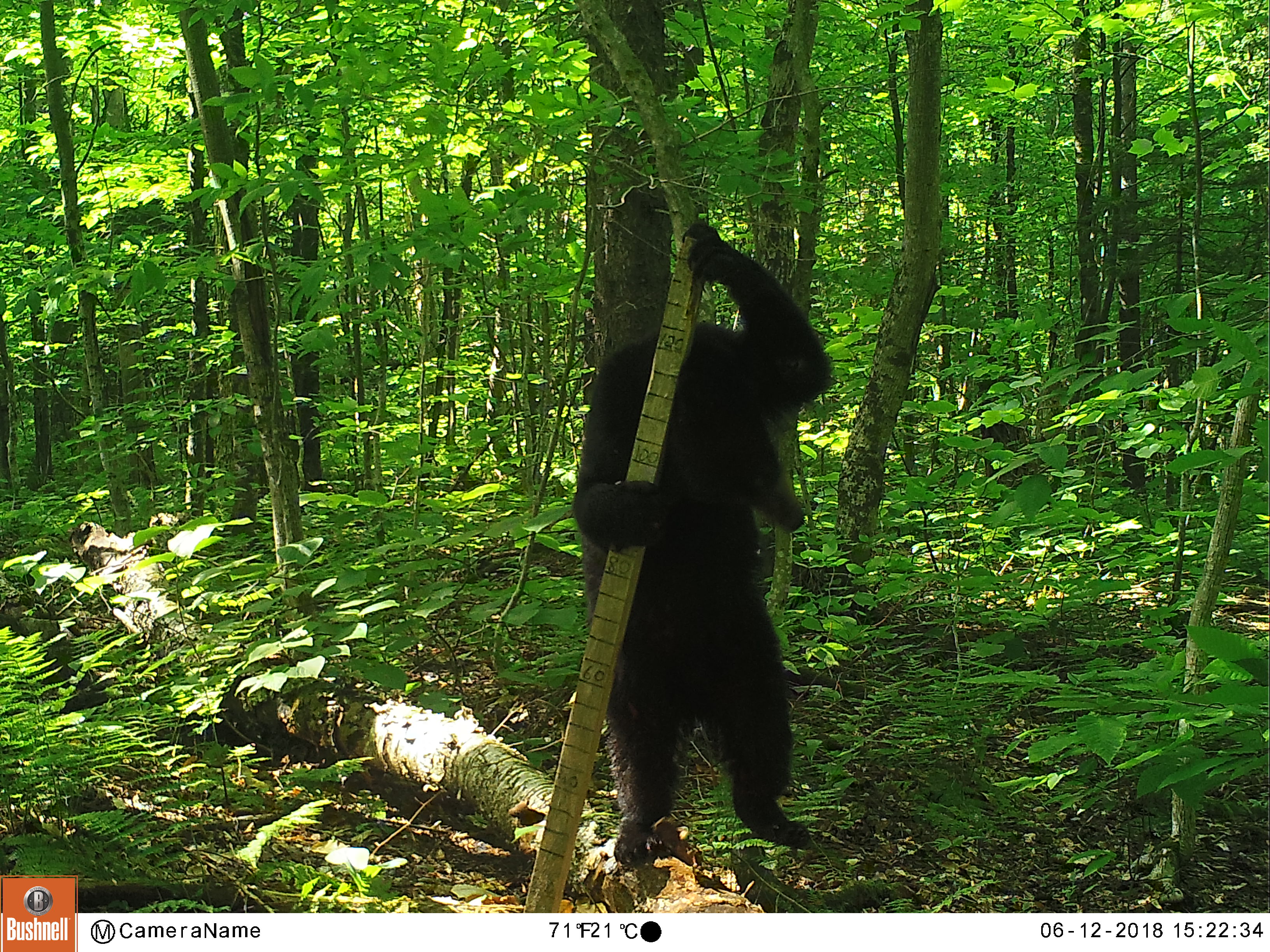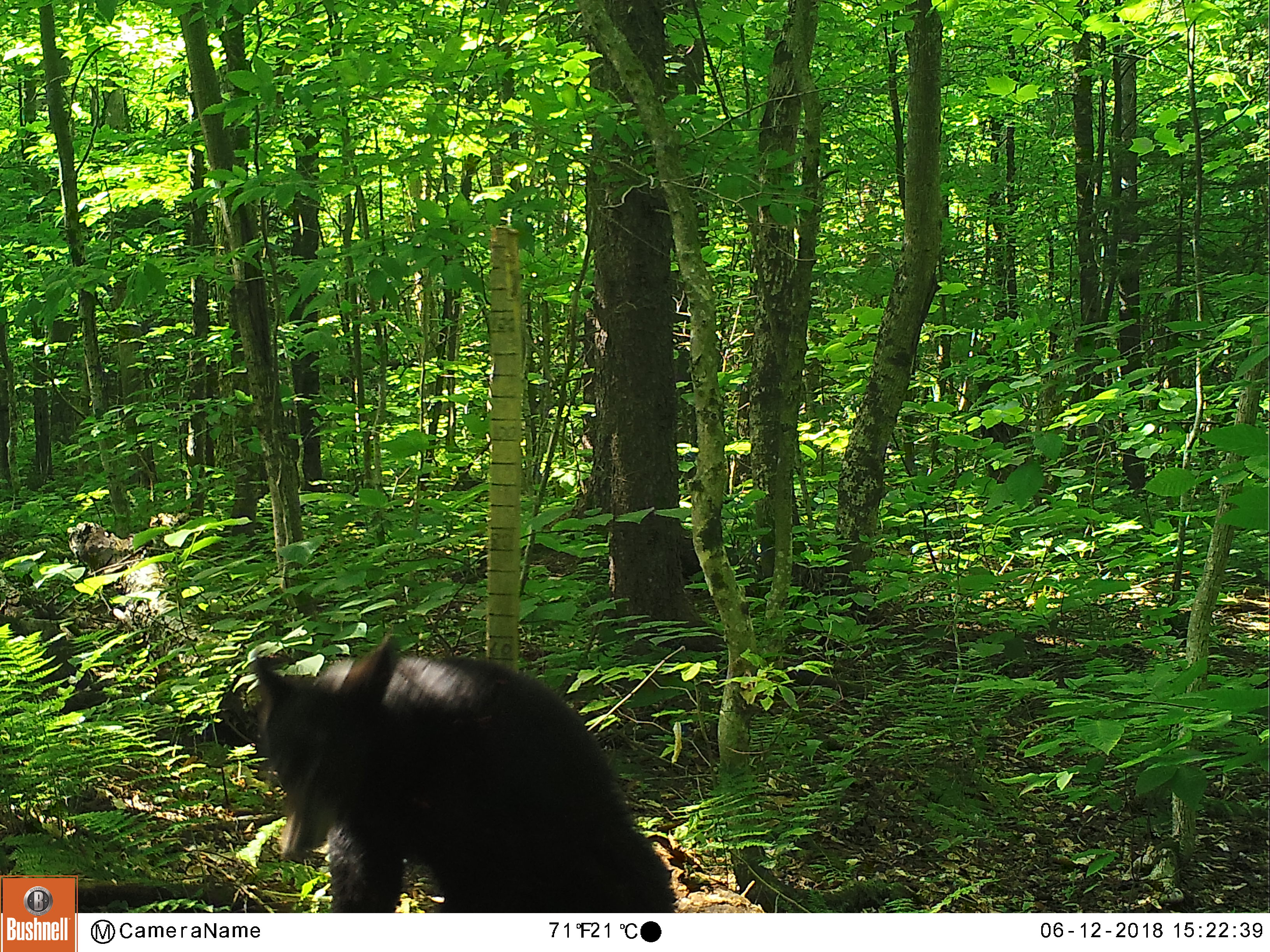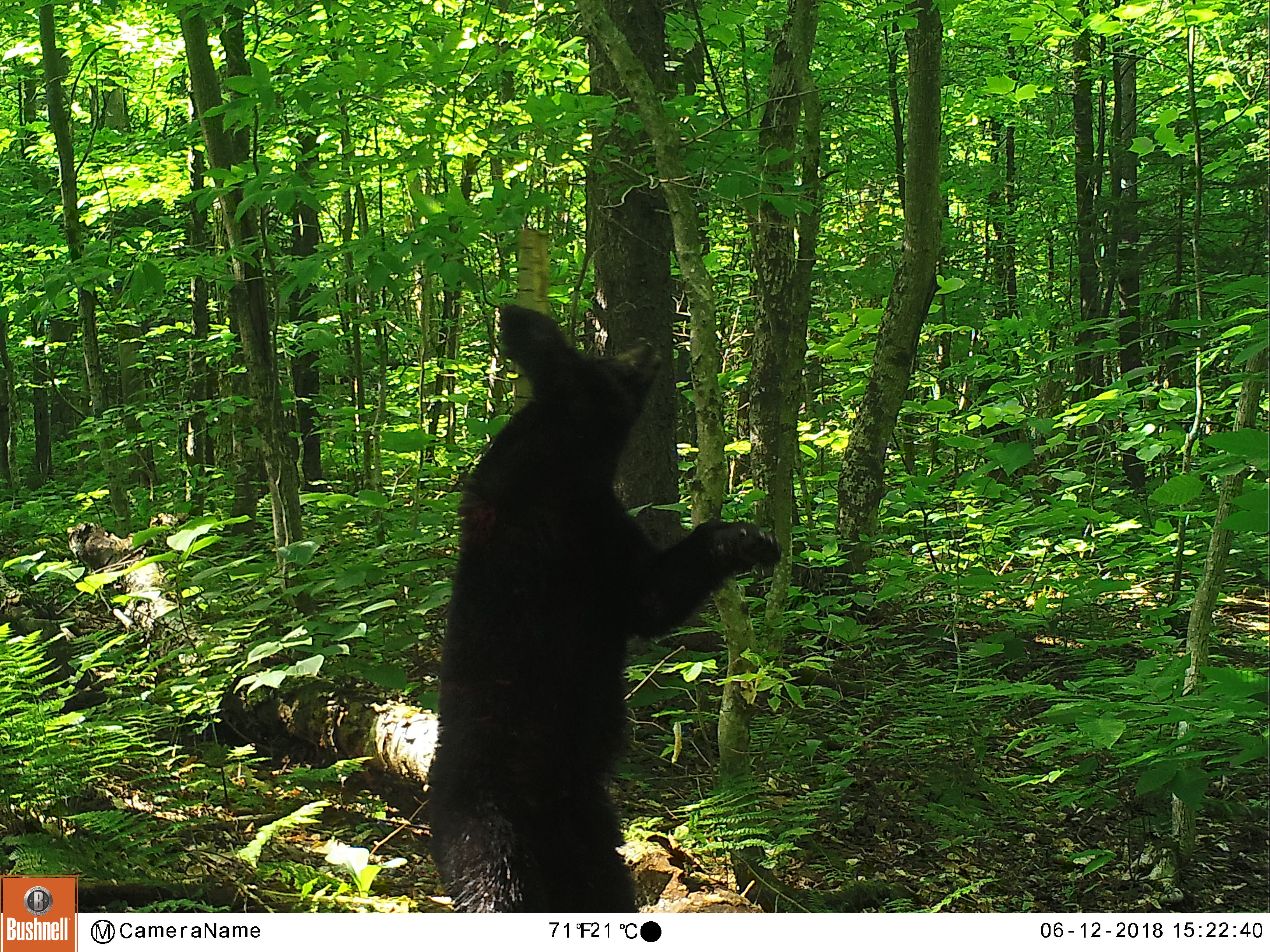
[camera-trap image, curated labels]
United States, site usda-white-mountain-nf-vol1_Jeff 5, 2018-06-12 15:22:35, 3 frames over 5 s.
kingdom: Animalia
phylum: Chordata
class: Mammalia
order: Carnivora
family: Ursidae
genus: Ursus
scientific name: Ursus americanus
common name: black bear